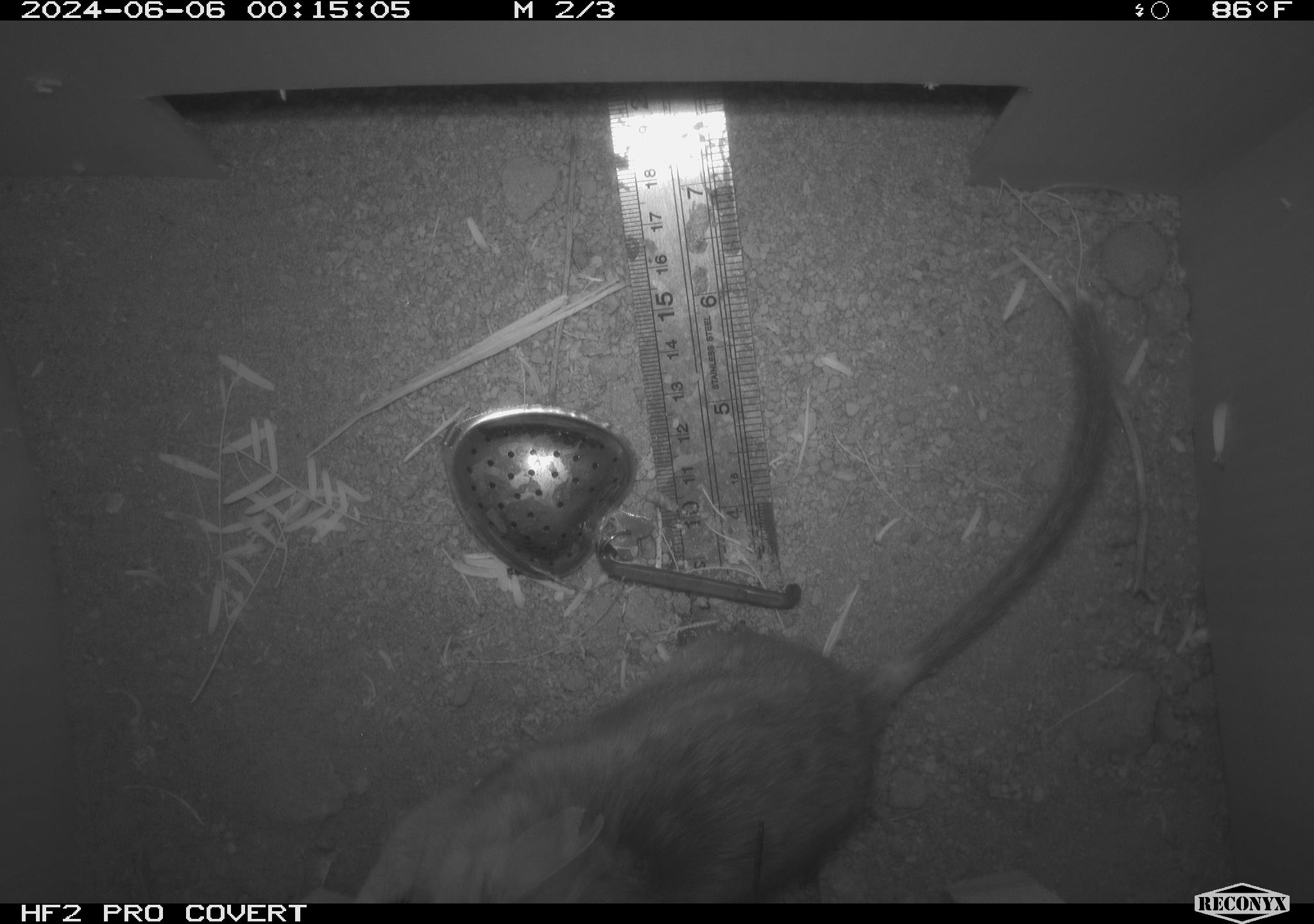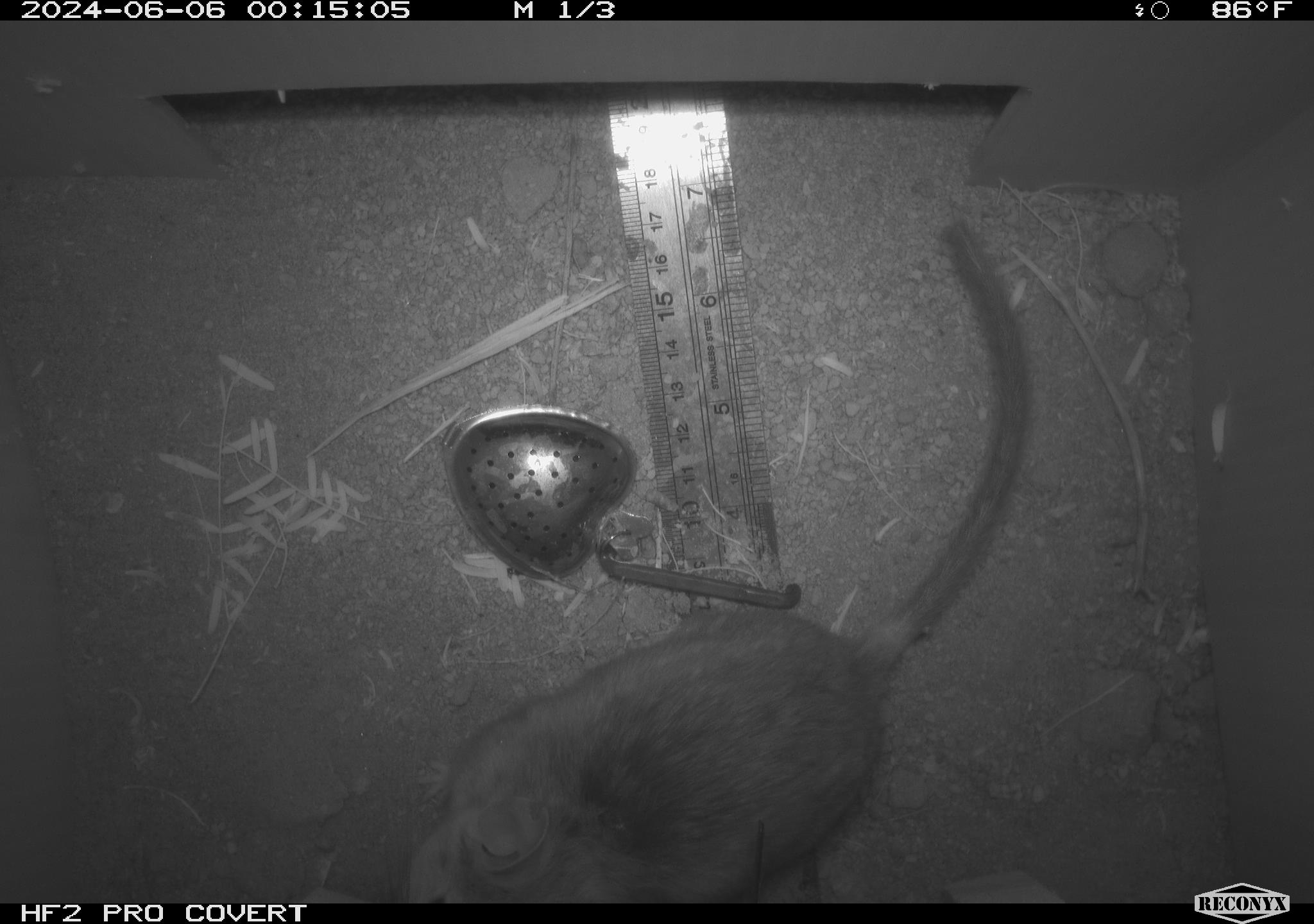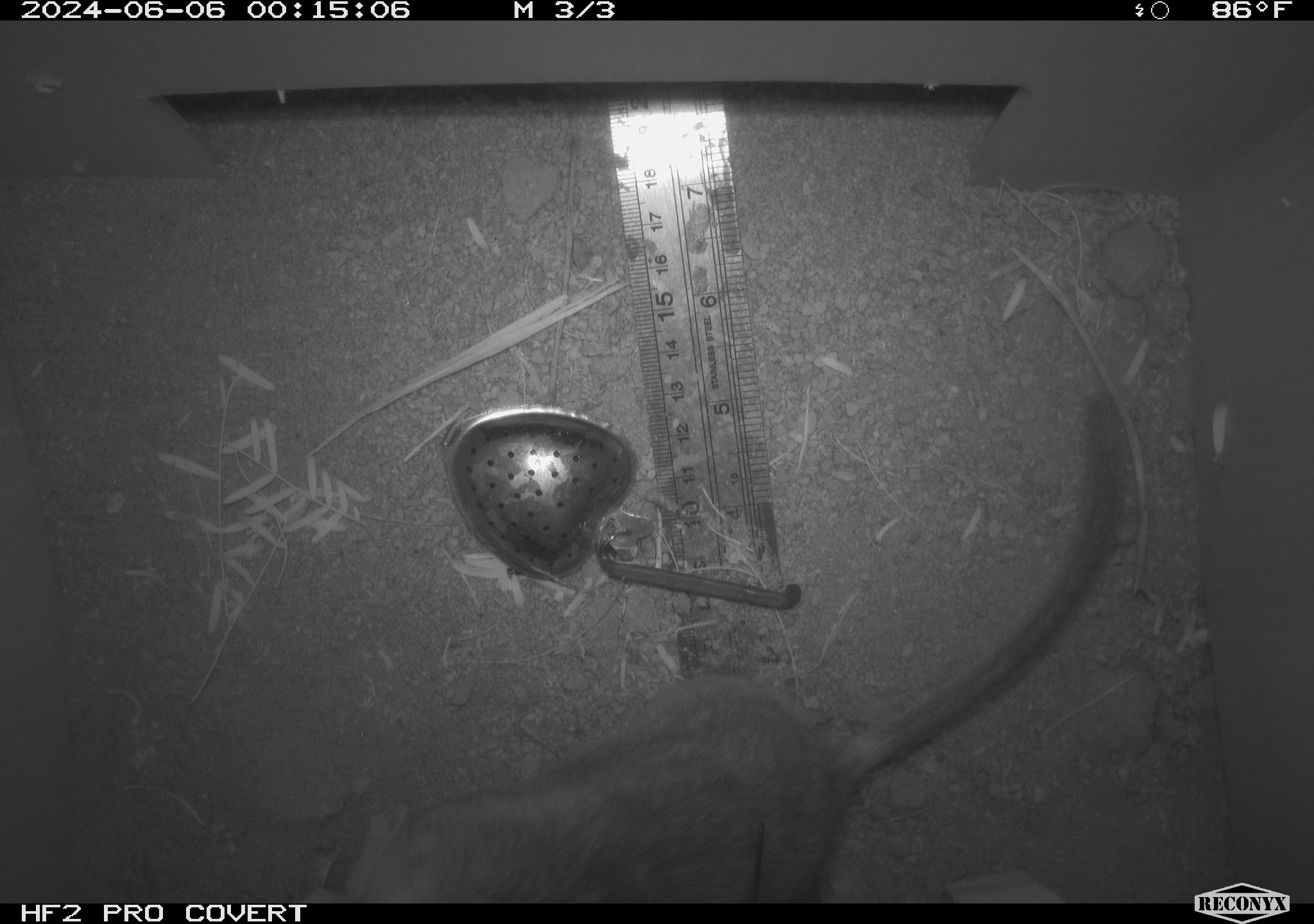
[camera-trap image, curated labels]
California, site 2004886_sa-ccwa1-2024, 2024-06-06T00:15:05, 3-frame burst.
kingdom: Animalia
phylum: Chordata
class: Mammalia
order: Rodentia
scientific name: Rodentia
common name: woodrat or rat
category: woodrat or rat species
Woodrat or rat species (woodrat or rat) (Rodentia).